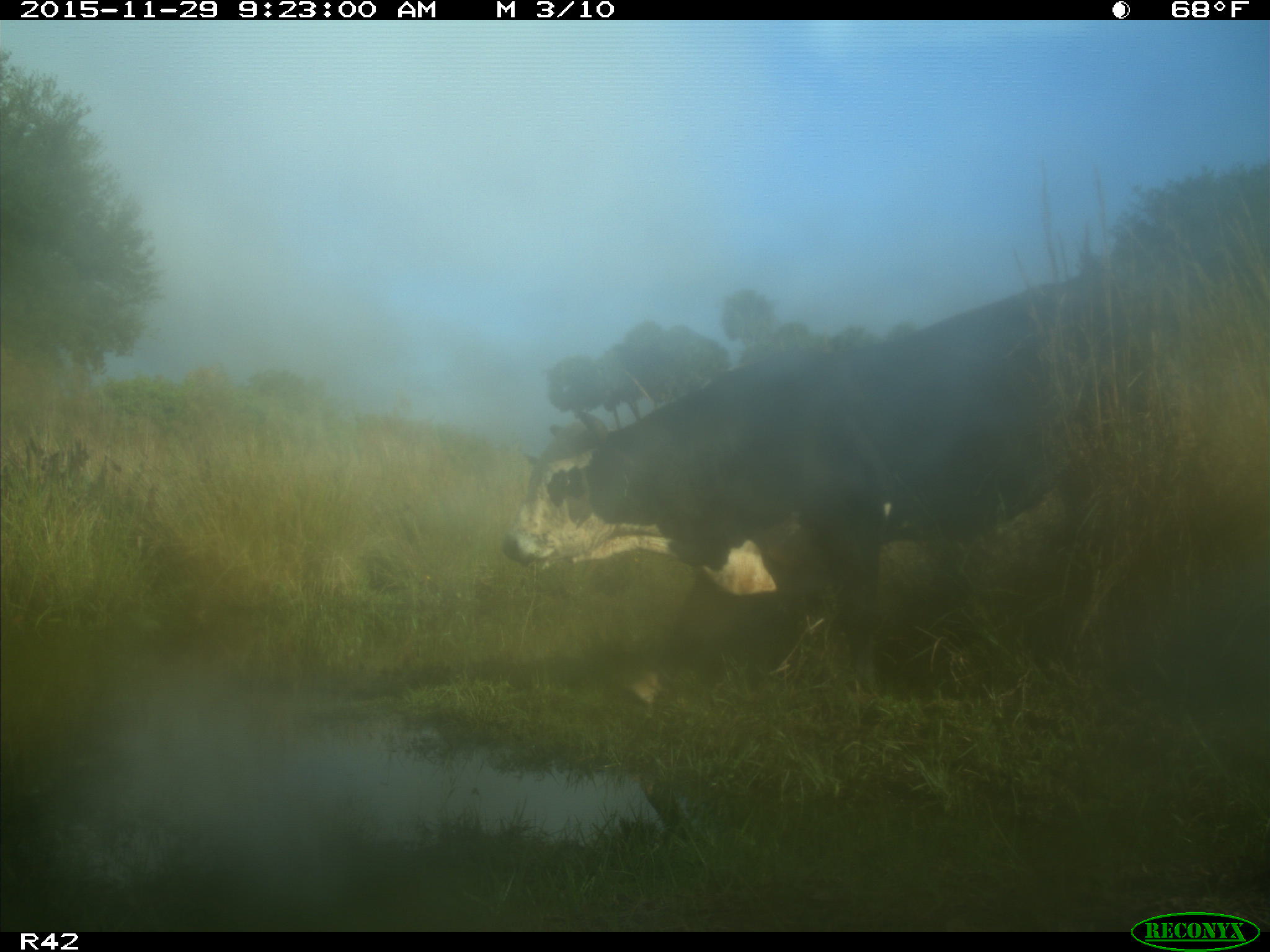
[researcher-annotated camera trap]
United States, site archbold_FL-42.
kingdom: Animalia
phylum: Chordata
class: Mammalia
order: Artiodactyla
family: Bovidae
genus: Bos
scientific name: Bos taurus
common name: domestic cow